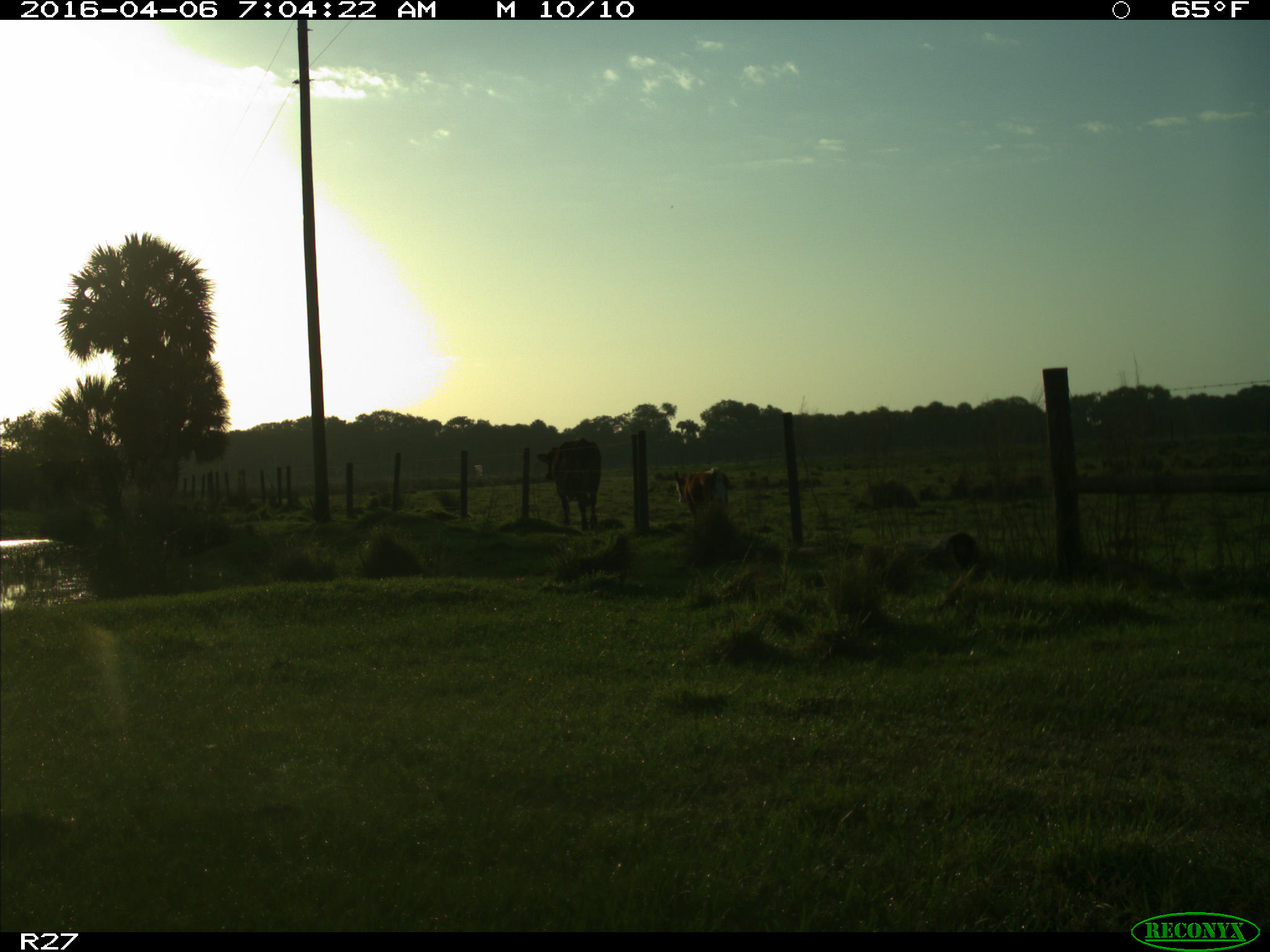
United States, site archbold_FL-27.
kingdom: Animalia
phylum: Chordata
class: Mammalia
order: Artiodactyla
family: Bovidae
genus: Bos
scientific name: Bos taurus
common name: domestic cow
Bos taurus (domestic cow).